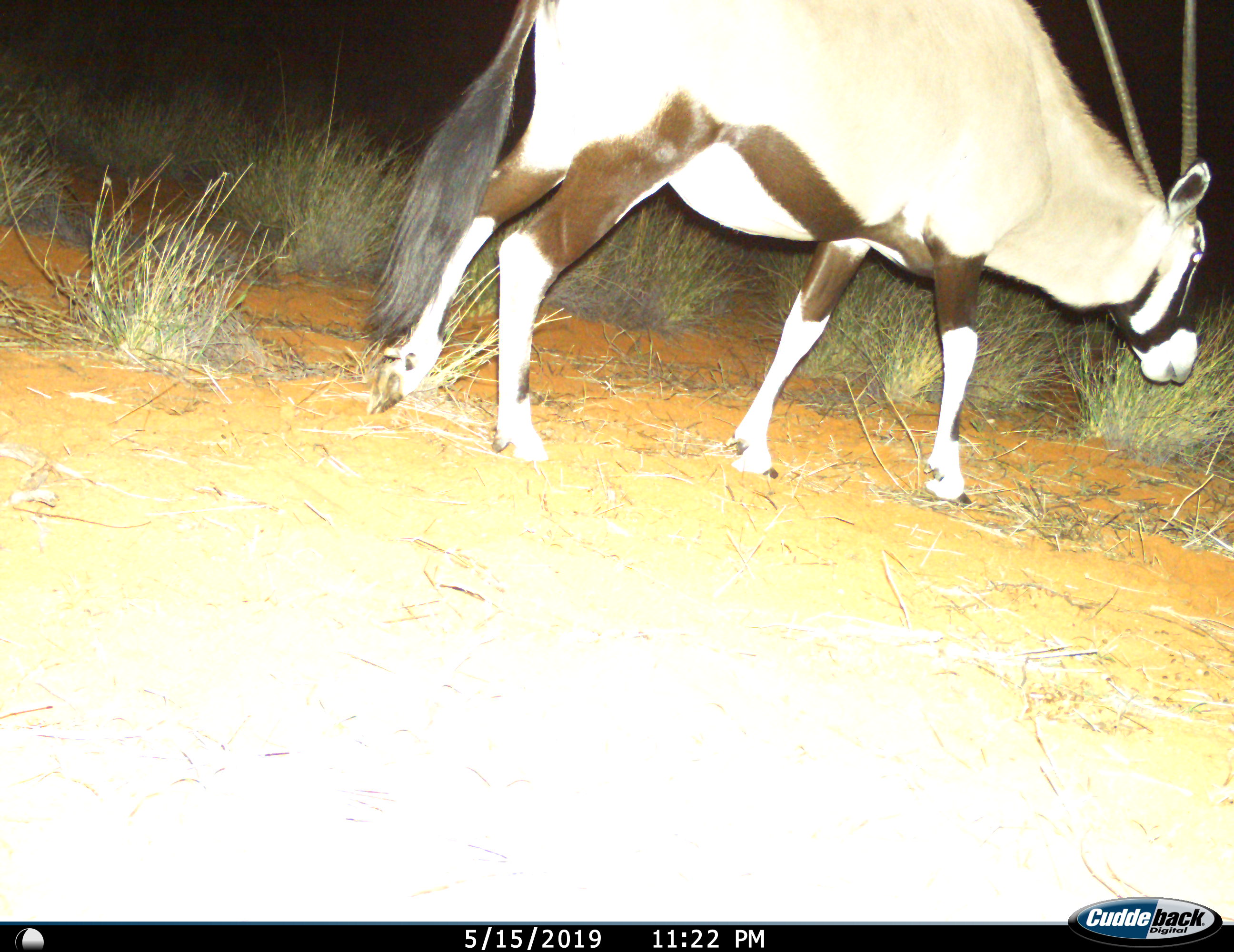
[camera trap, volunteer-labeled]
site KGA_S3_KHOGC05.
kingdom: Animalia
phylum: Chordata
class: Mammalia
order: Artiodactyla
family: Bovidae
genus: Oryx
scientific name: Oryx gazella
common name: gemsbok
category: oryx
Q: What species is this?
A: Oryx (gemsbok) (Oryx gazella).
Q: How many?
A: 1.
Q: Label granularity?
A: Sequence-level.